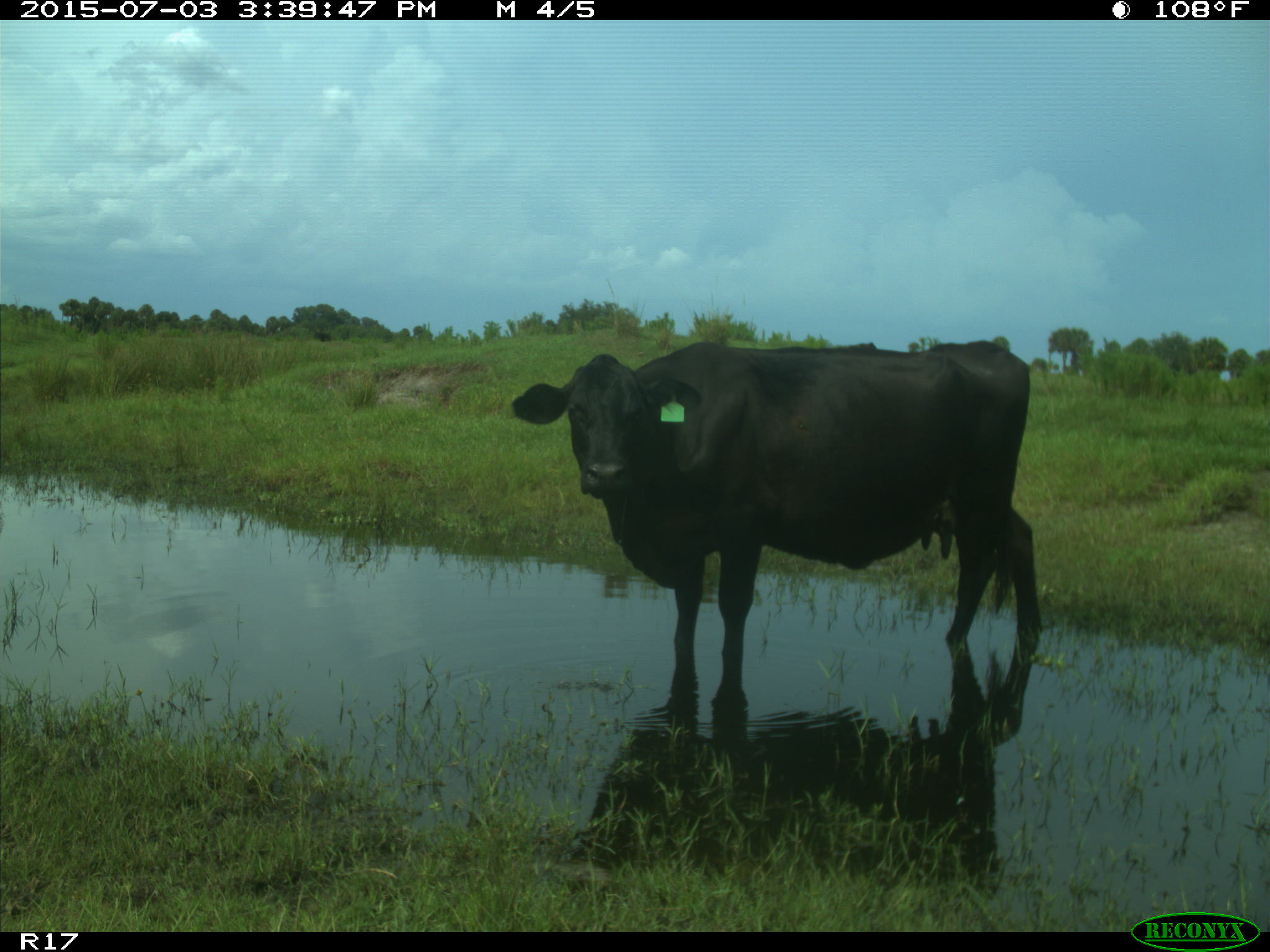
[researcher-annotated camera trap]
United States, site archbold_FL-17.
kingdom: Animalia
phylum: Chordata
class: Mammalia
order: Artiodactyla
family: Bovidae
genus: Bos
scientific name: Bos taurus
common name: domestic cow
Bos taurus (domestic cow).